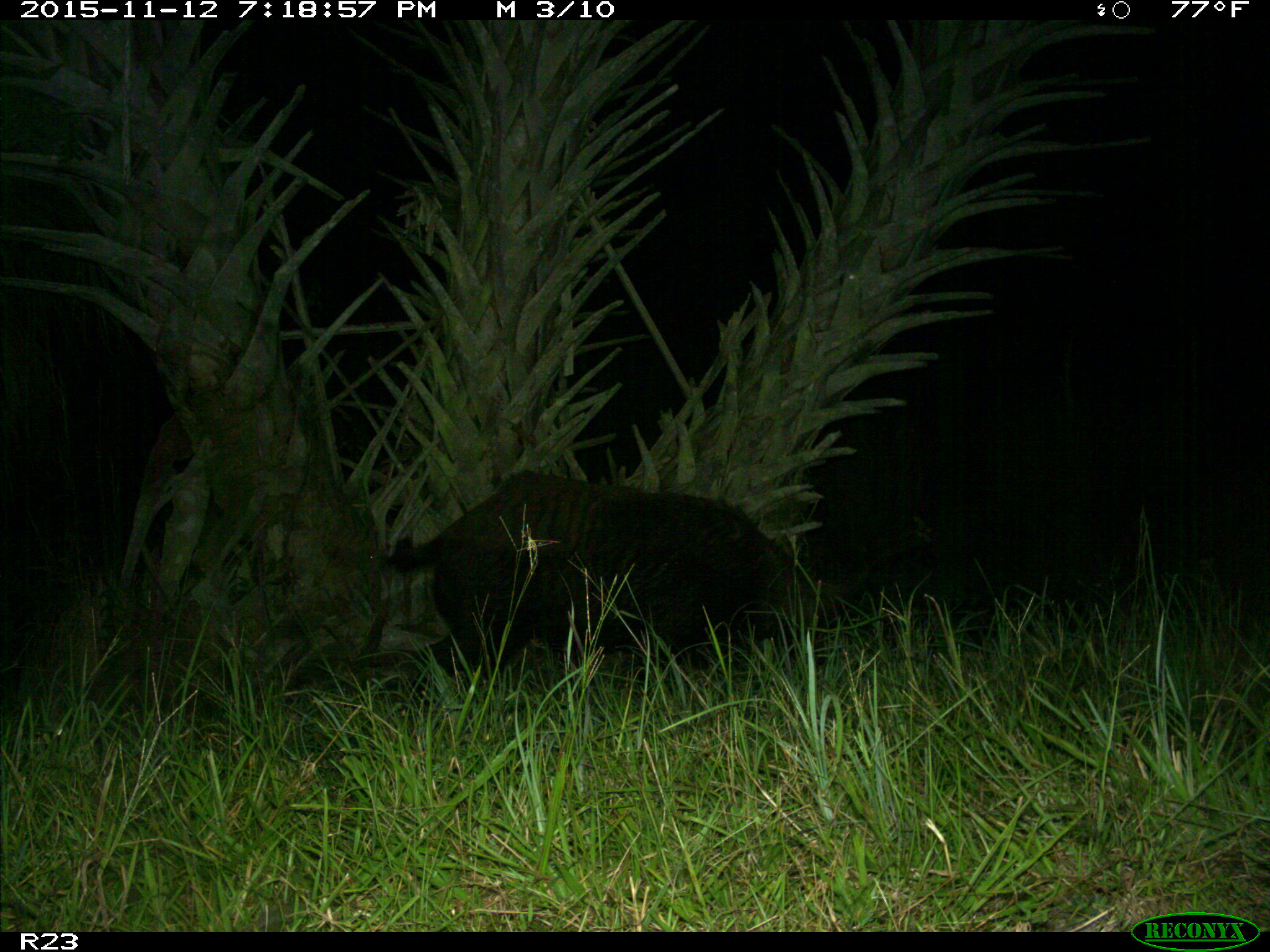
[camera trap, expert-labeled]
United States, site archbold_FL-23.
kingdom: Animalia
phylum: Chordata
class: Mammalia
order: Artiodactyla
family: Suidae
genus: Sus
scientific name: Sus scrofa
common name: wild boar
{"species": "Sus scrofa (wild boar)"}